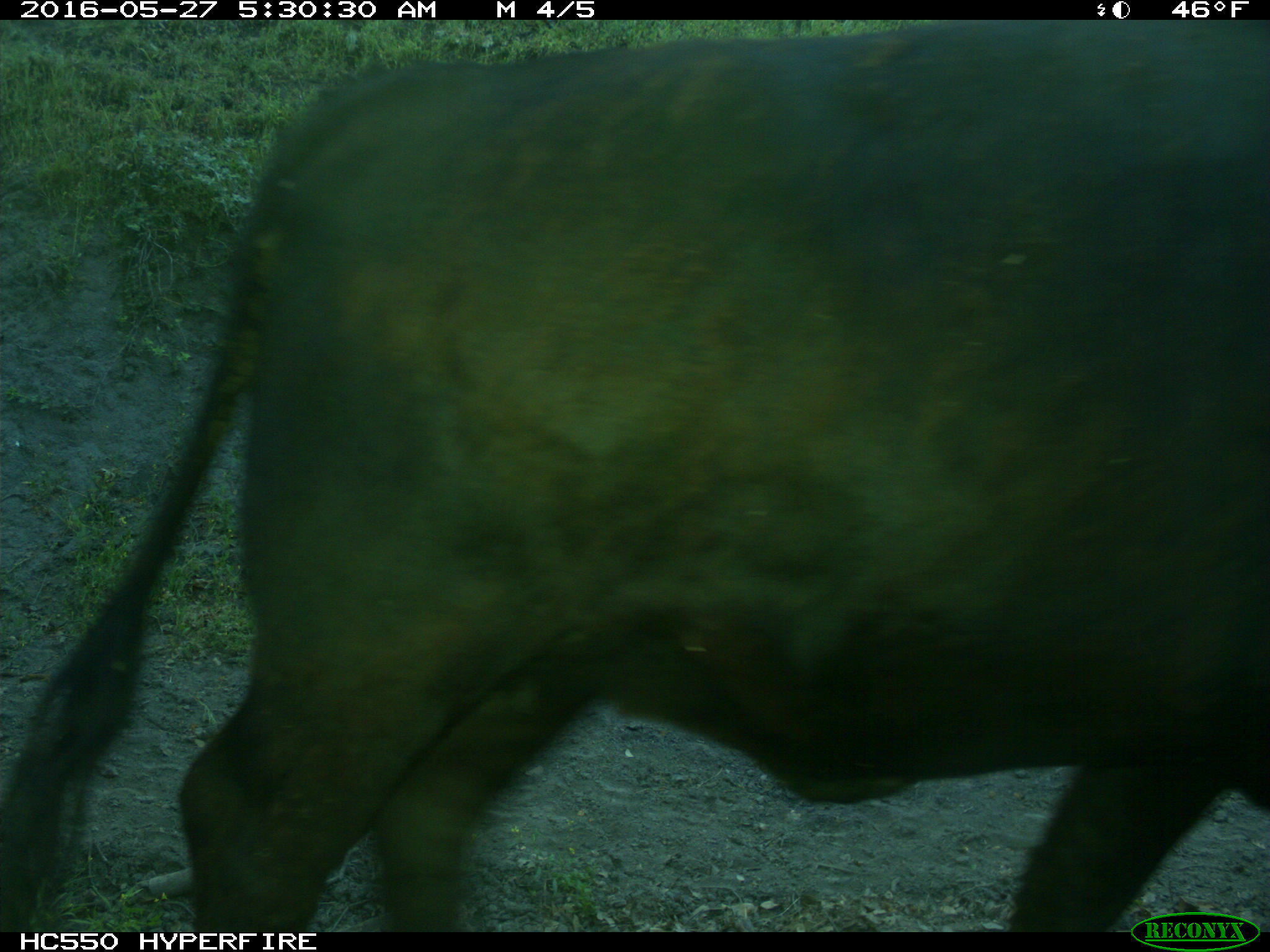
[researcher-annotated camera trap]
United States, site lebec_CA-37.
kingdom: Animalia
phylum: Chordata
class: Mammalia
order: Artiodactyla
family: Bovidae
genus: Bos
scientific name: Bos taurus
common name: domestic cow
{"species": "Bos taurus (domestic cow)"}